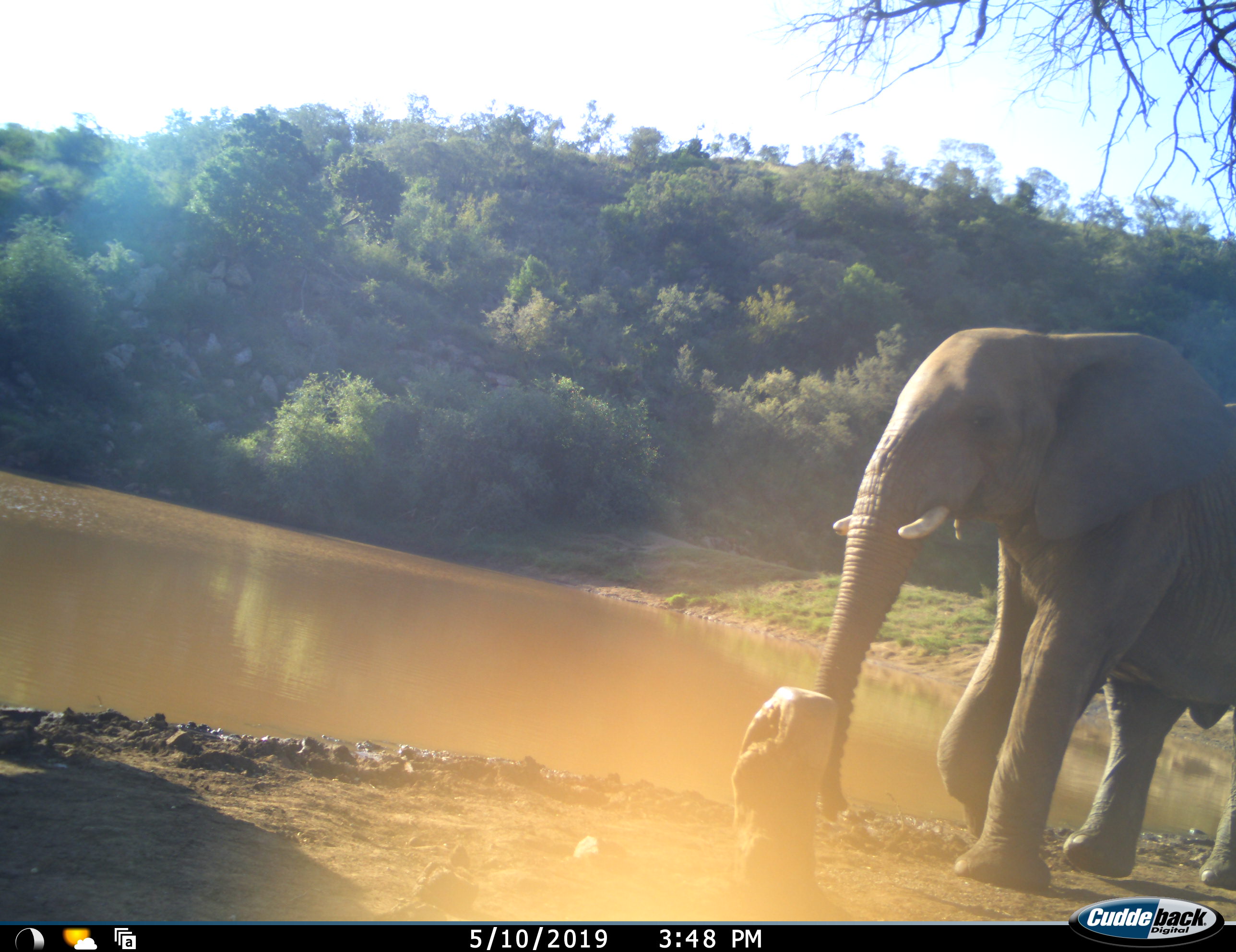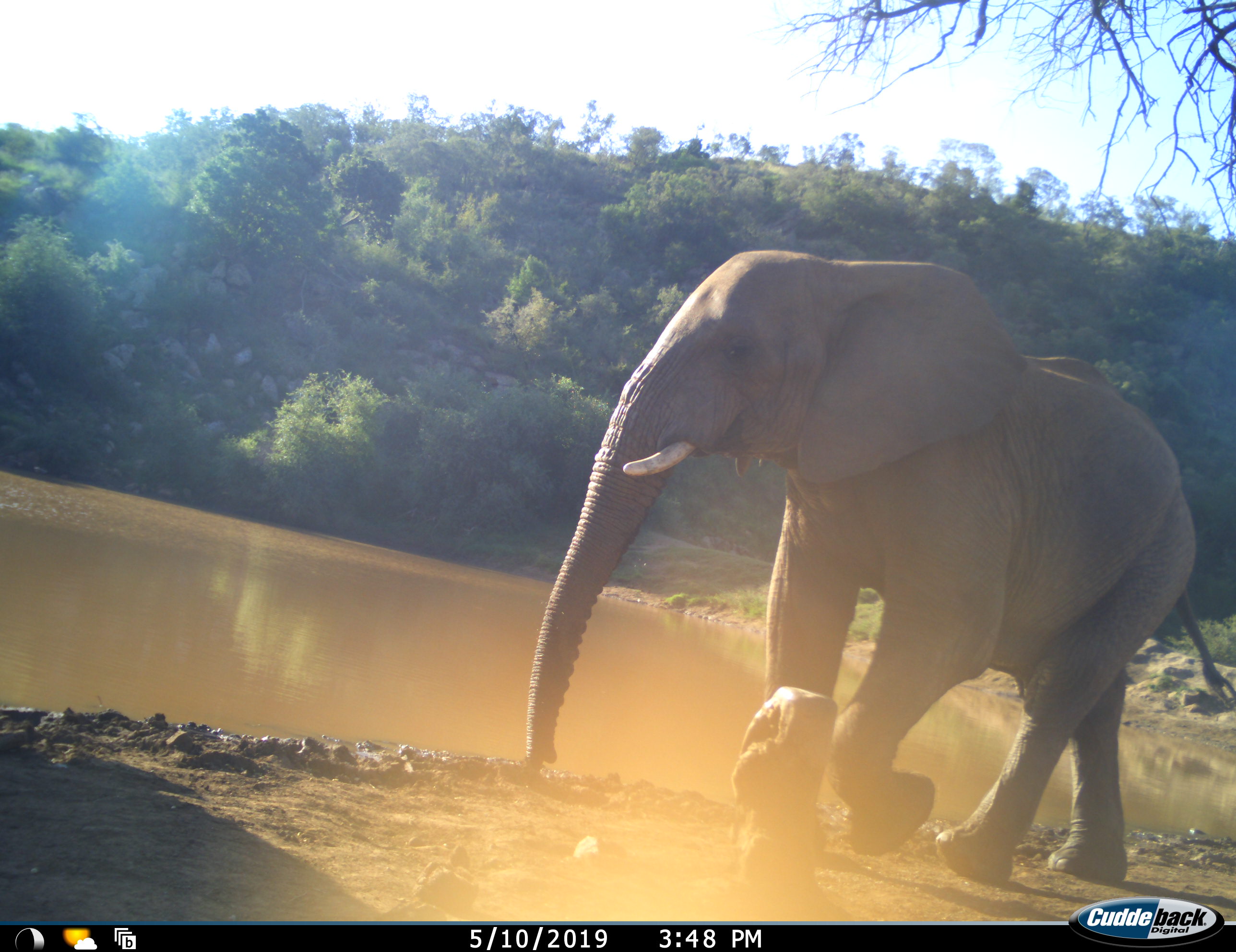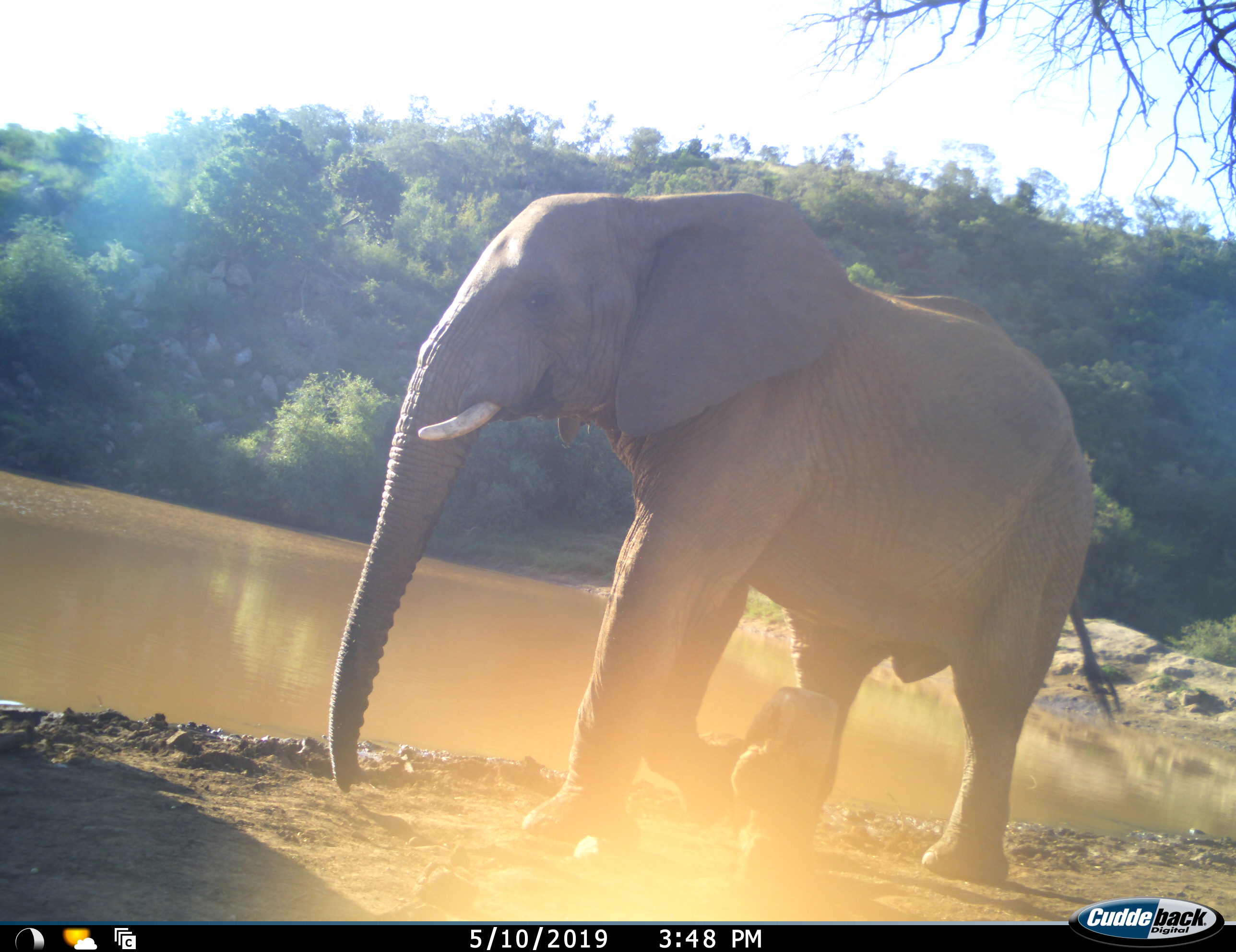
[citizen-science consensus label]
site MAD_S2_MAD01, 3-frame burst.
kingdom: Animalia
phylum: Chordata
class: Mammalia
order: Proboscidea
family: Elephantidae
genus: Loxodonta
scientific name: Loxodonta africana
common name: african bush elephant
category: elephant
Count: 1.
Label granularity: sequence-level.